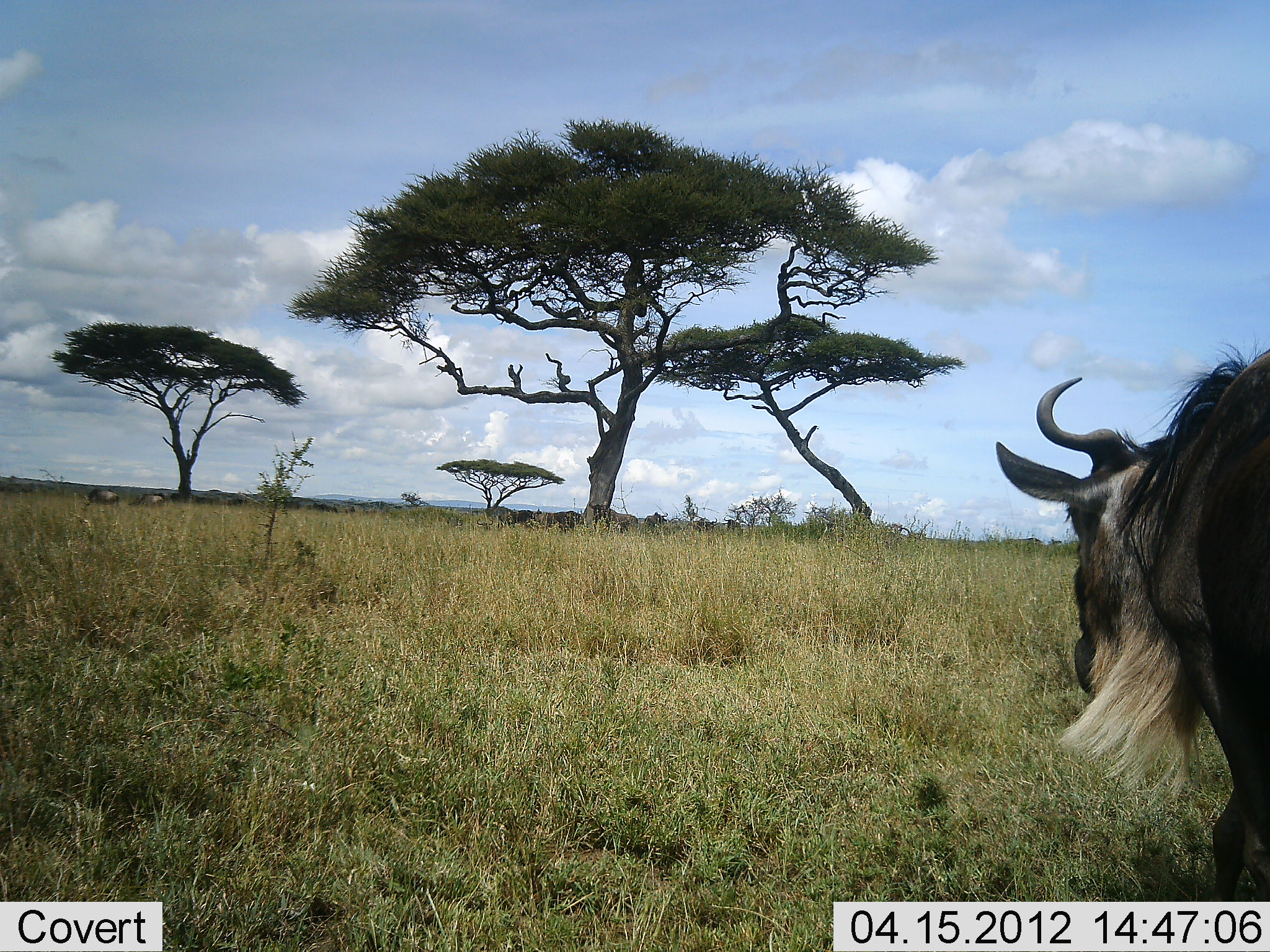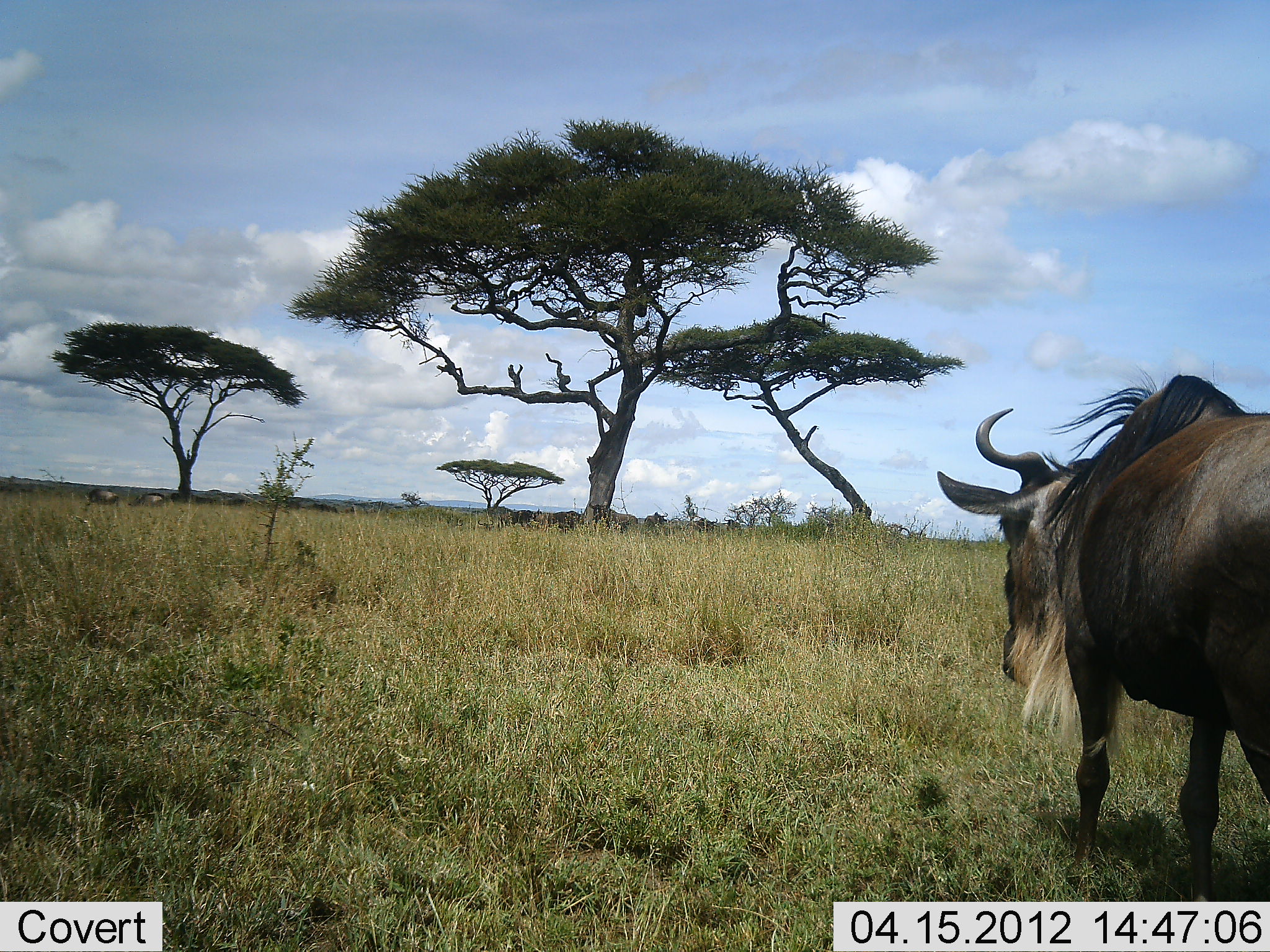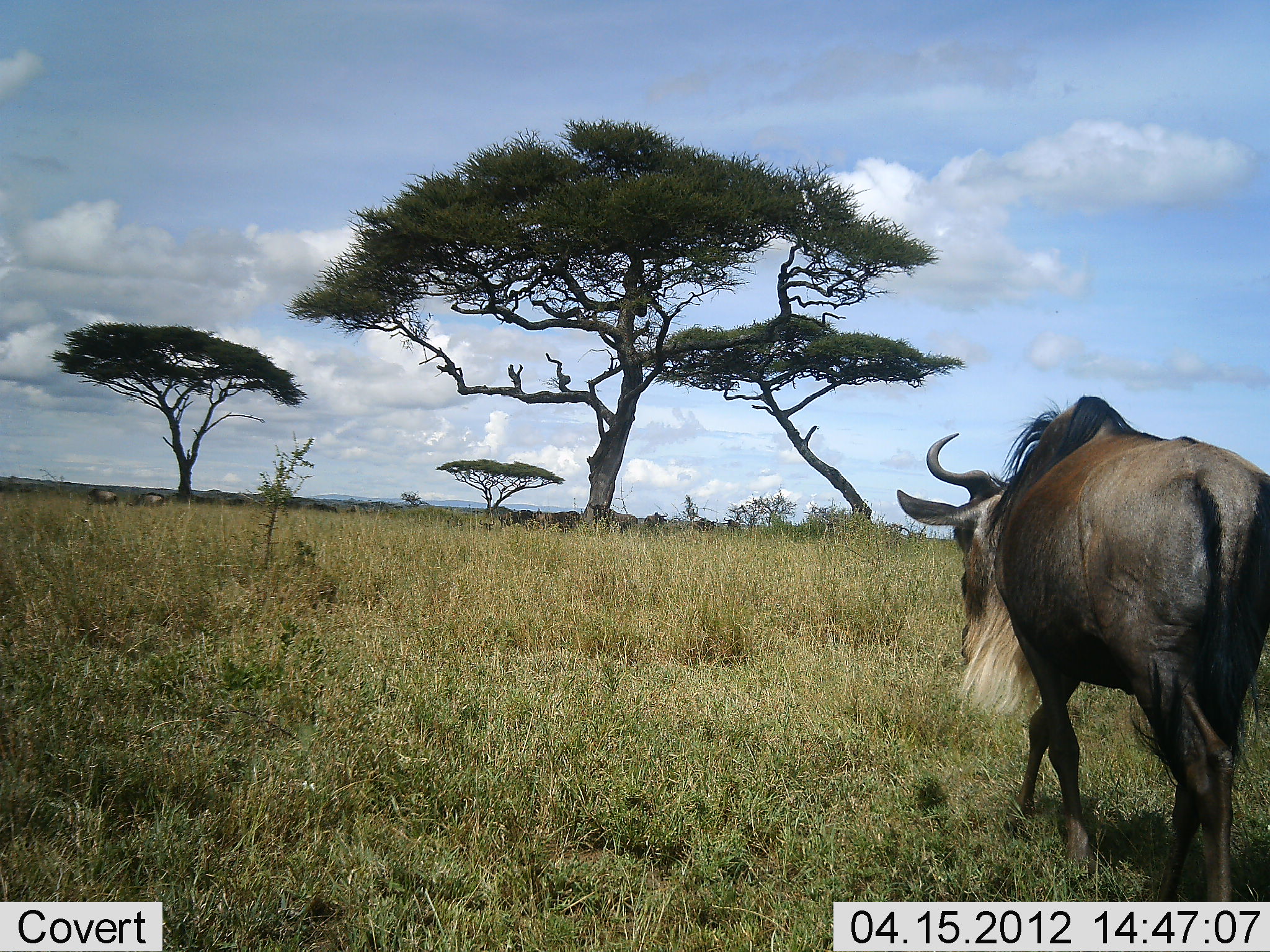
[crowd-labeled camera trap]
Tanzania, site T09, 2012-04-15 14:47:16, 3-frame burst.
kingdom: Animalia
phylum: Chordata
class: Mammalia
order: Artiodactyla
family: Bovidae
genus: Connochaetes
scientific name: Connochaetes taurinus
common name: blue wildebeest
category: wildebeest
Wildebeest (blue wildebeest) (Connochaetes taurinus), count 1. Behavior (volunteer vote fractions): standing 16%, resting 3%, moving 94%, interacting 0%. Young present (vote fraction): 0%. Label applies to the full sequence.